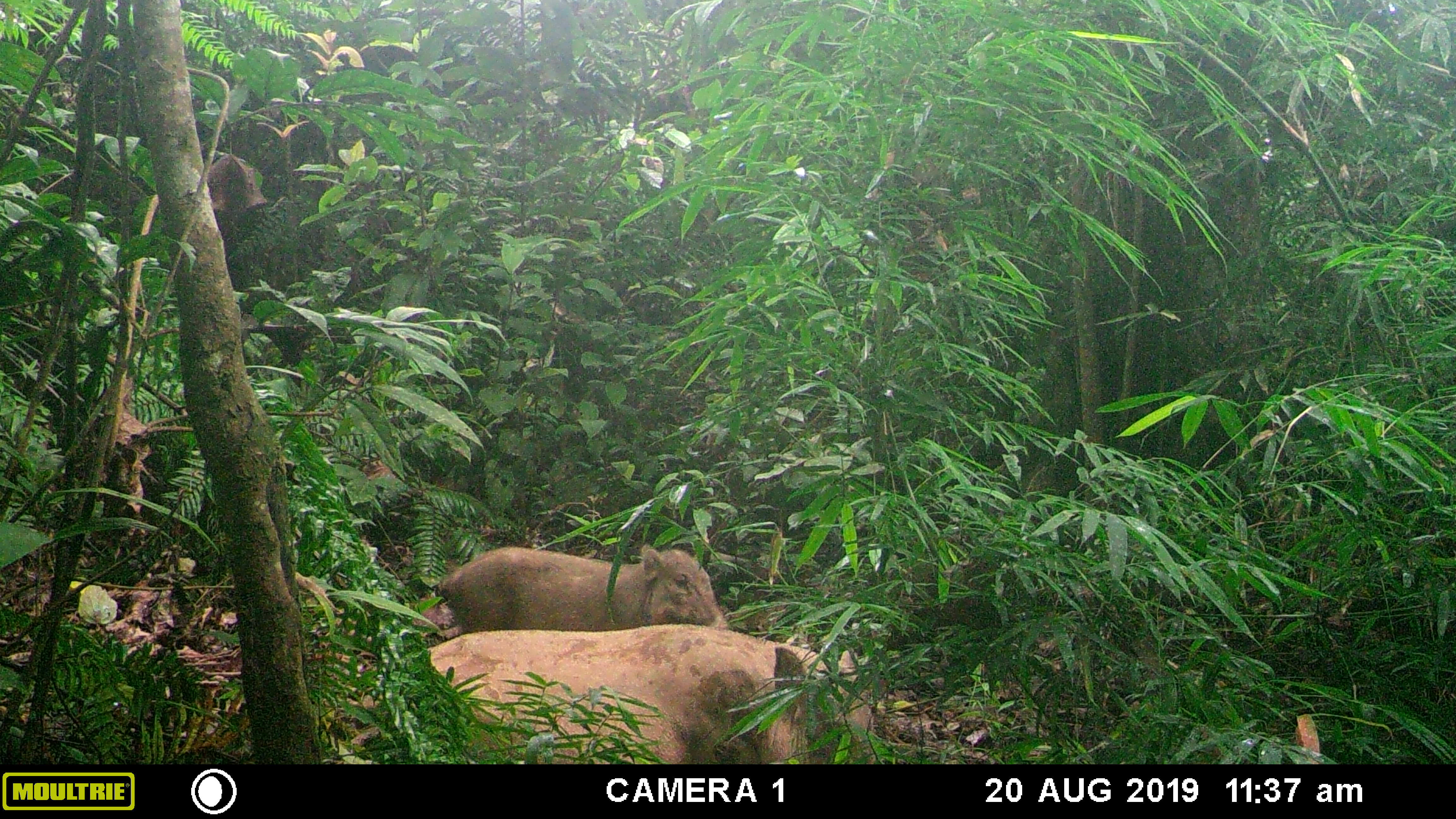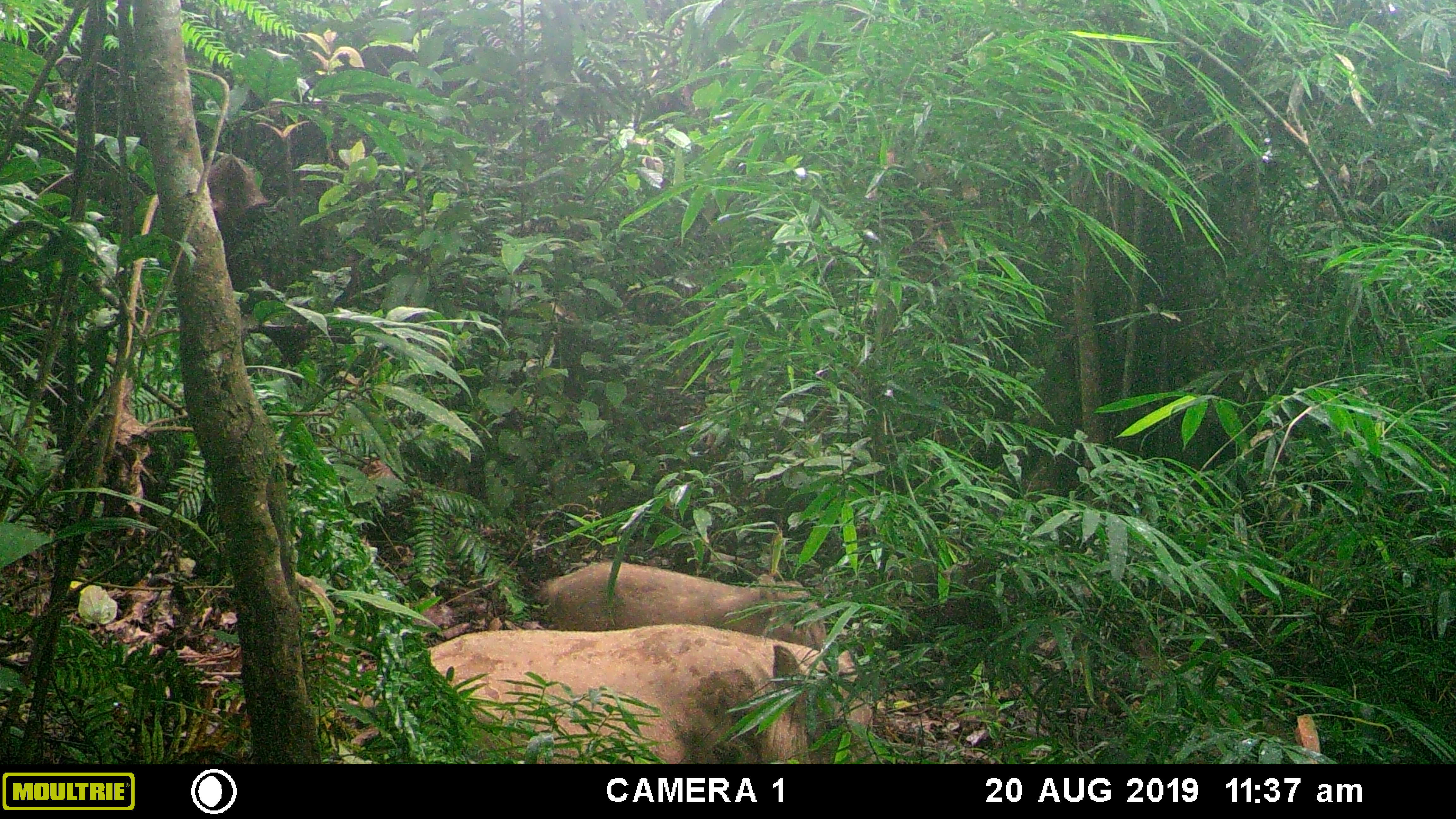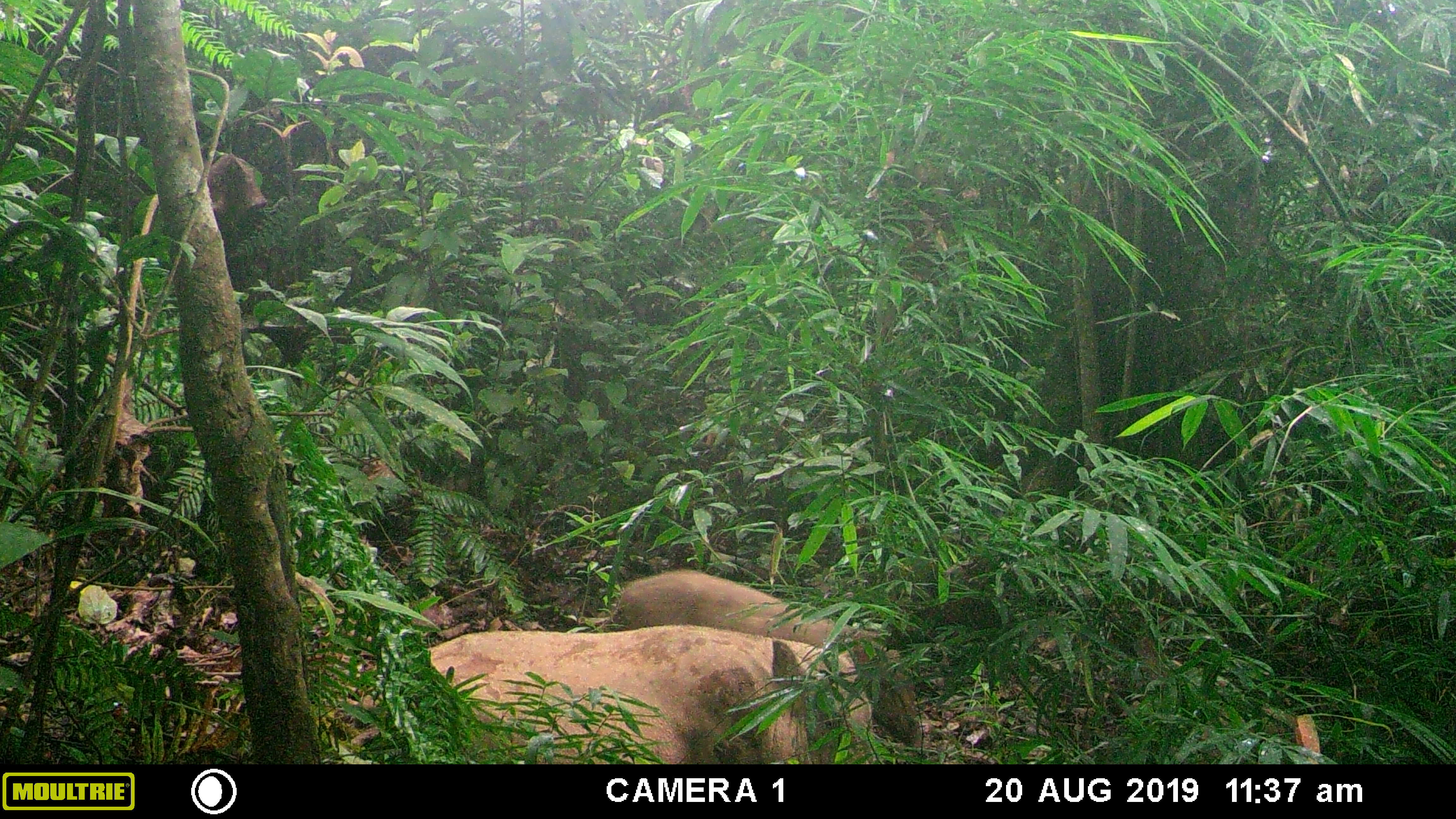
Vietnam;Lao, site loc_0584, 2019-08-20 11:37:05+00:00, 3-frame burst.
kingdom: Animalia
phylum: Chordata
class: Mammalia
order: Artiodactyla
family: Suidae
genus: Sus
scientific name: Sus scrofa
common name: eurasian wild pig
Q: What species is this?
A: Eurasian wild pig (Sus scrofa).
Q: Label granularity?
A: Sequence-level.